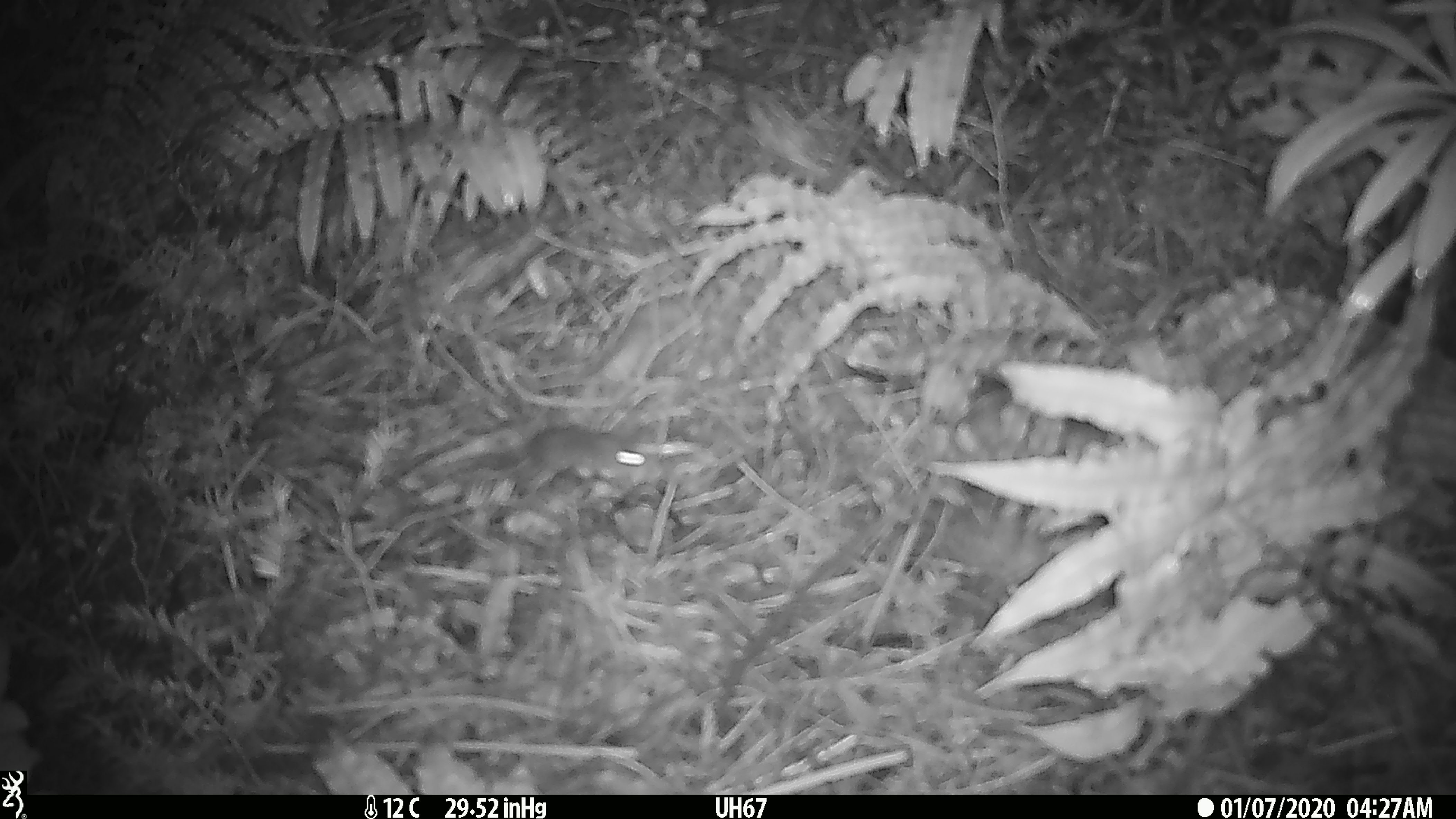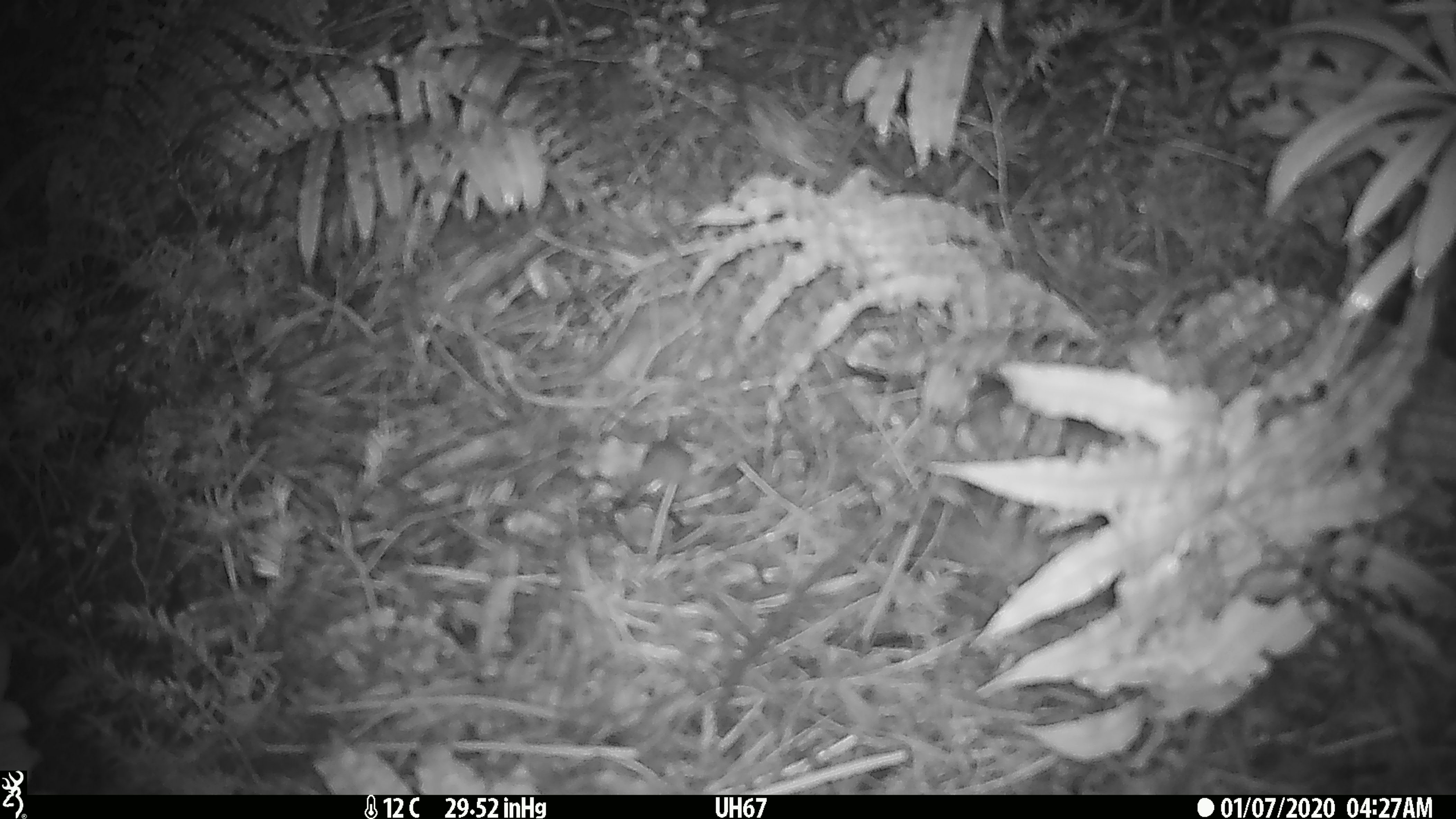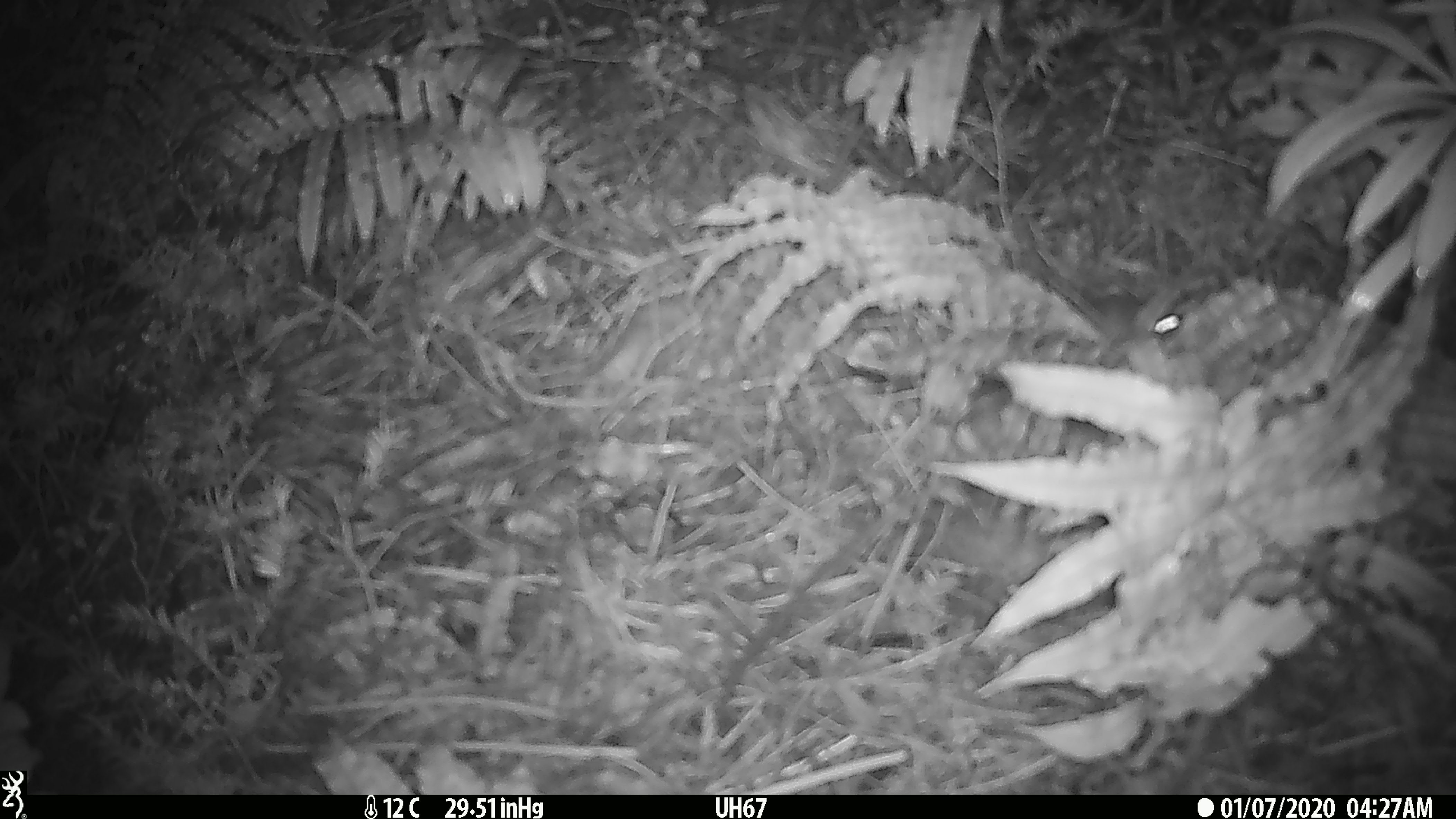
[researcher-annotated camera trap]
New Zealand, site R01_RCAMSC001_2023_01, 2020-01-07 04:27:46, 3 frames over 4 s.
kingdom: Animalia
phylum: Chordata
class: Mammalia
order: Rodentia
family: Muridae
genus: Mus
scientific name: Mus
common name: mouse